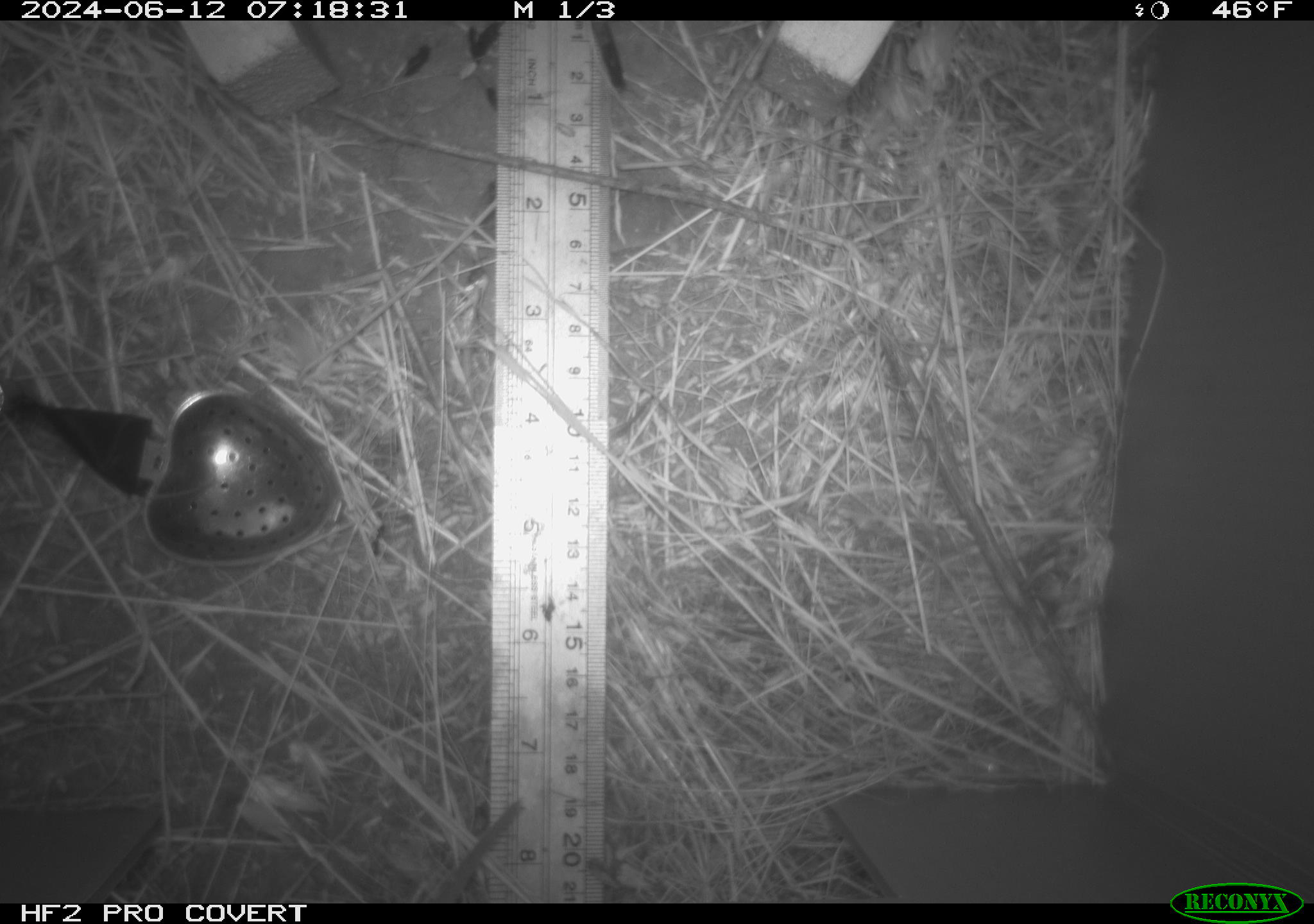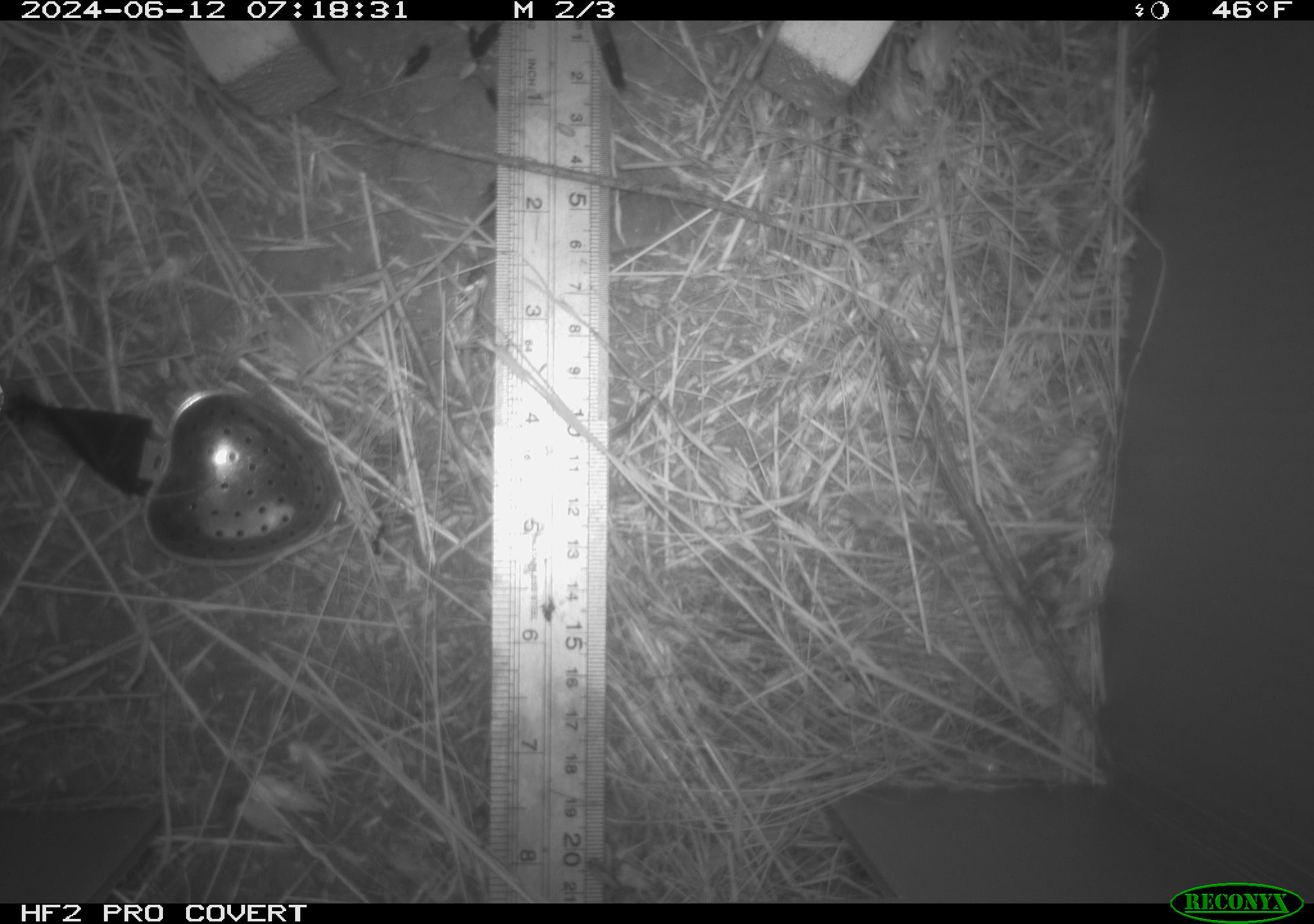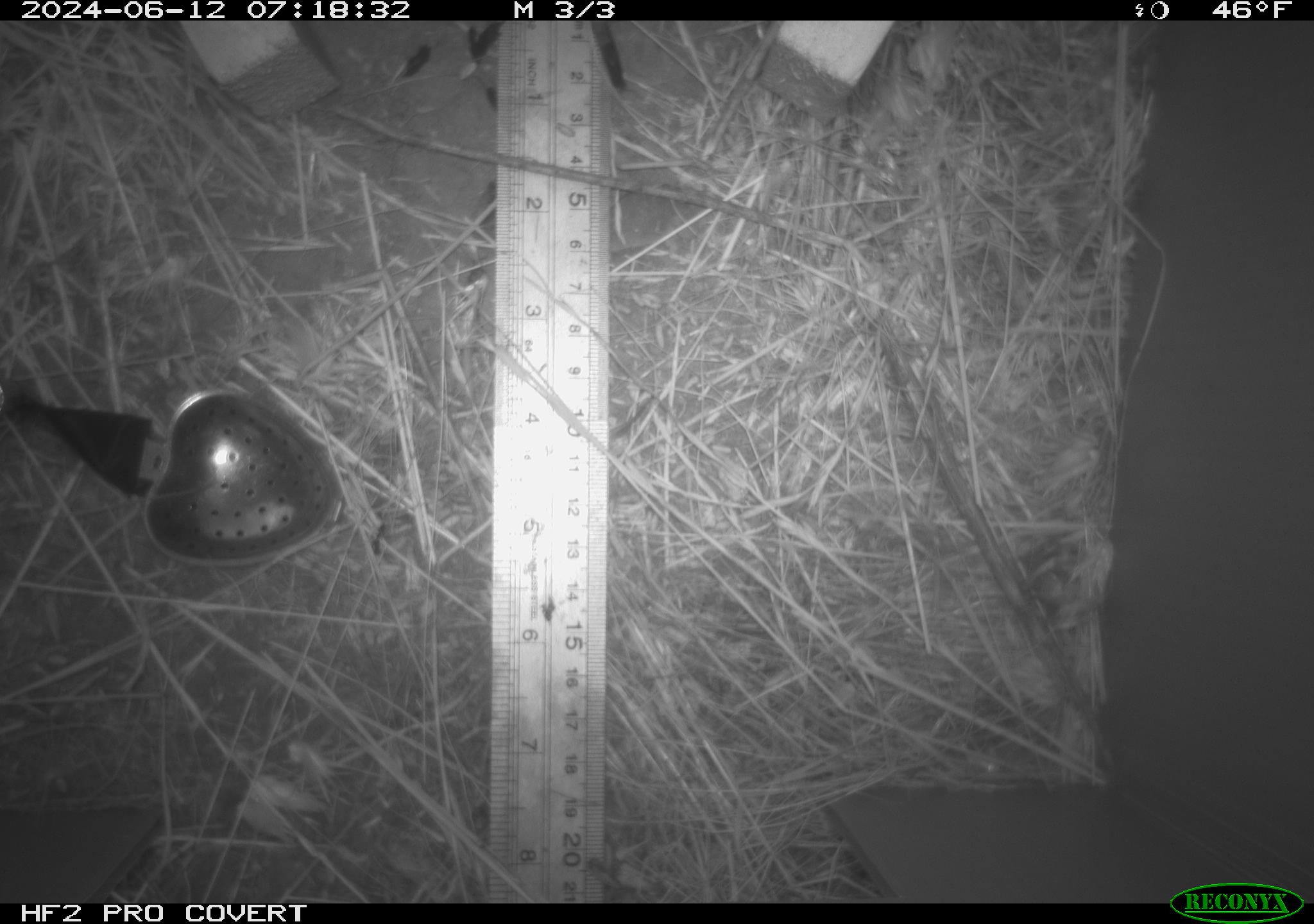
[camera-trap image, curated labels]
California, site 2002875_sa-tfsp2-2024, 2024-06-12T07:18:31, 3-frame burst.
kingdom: Animalia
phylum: Chordata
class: Mammalia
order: Rodentia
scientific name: Rodentia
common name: rodent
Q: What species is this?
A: Rodent (Rodentia).